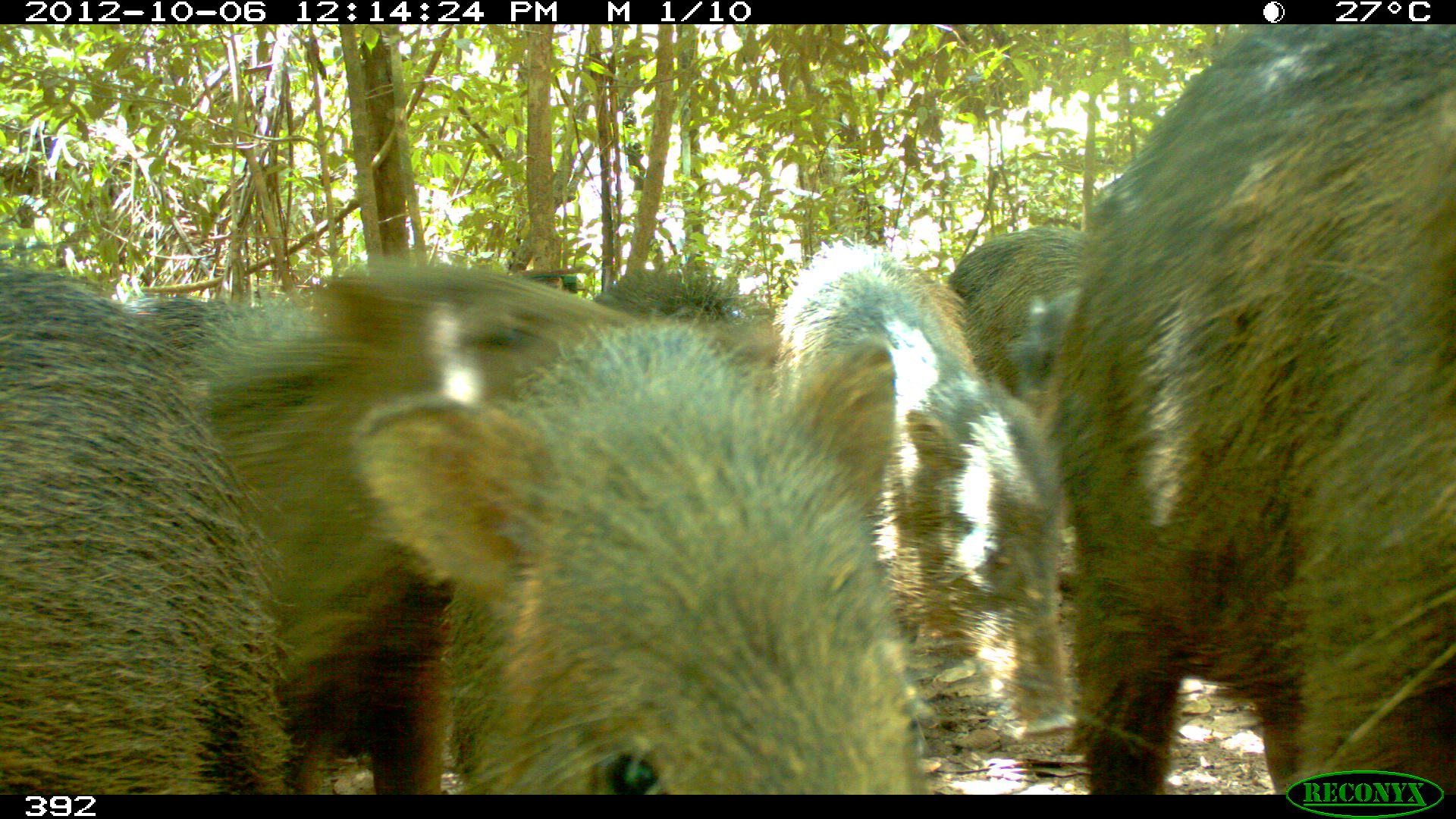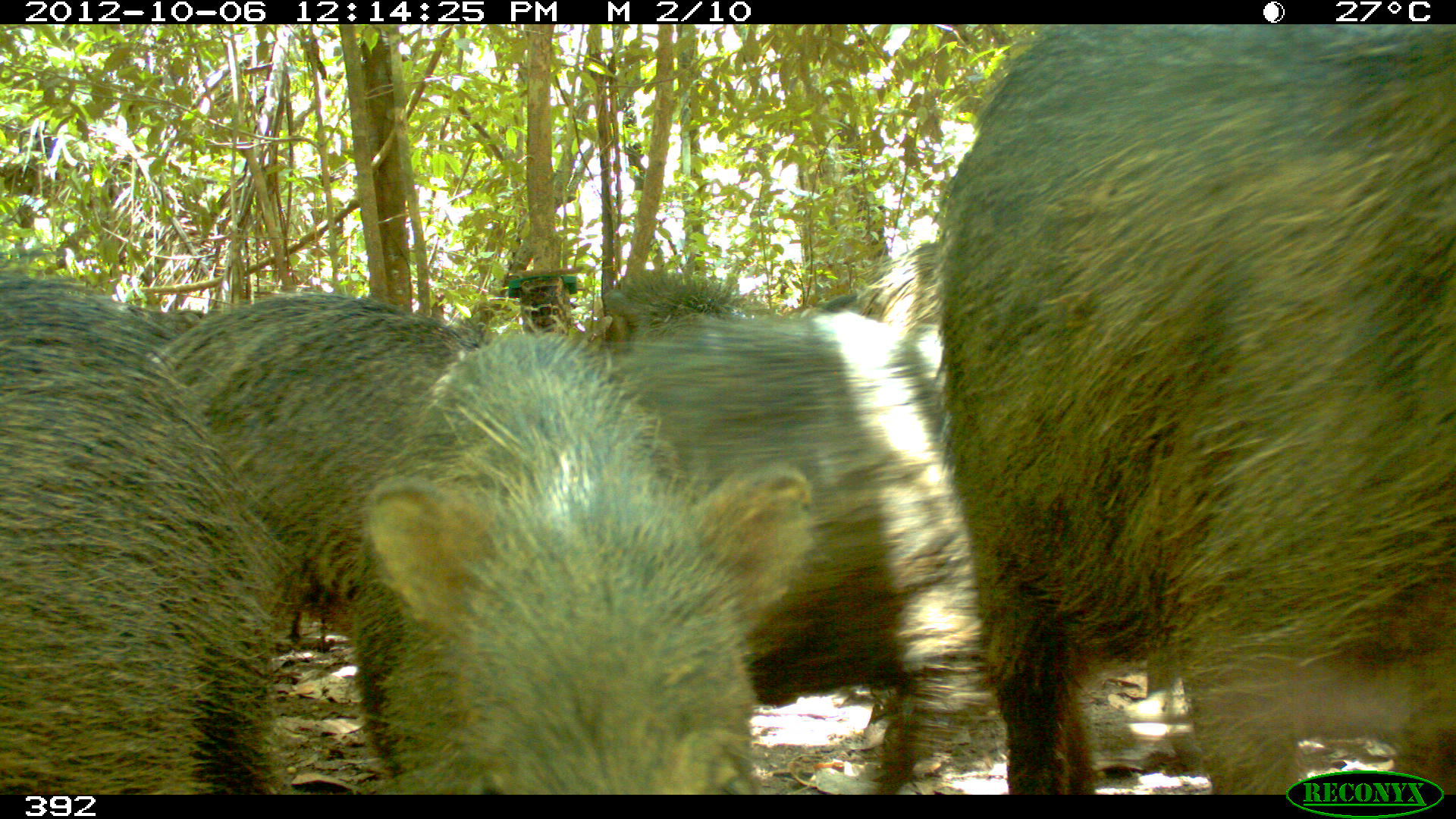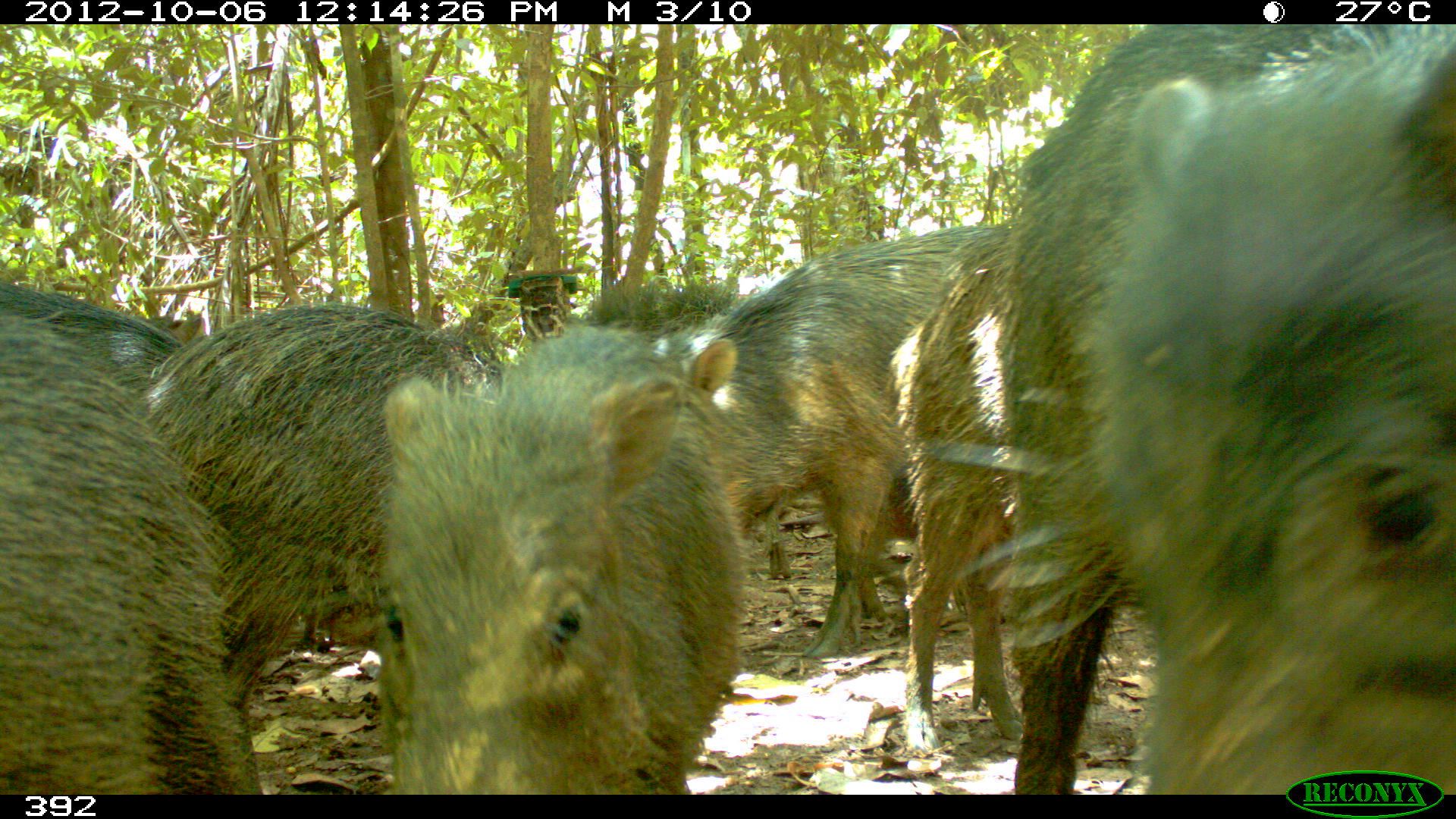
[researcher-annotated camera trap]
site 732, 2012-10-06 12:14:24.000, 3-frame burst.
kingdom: Animalia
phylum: Chordata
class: Mammalia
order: Artiodactyla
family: Tayassuidae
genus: Tayassu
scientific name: Tayassu pecari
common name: white-lipped peccary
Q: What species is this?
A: Tayassu pecari (white-lipped peccary).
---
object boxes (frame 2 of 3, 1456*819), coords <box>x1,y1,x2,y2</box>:
tayassu pecari: <box>924,25,1453,793</box>; <box>336,318,823,790</box>; <box>570,264,999,789</box>; <box>2,267,296,794</box>; <box>119,287,490,641</box>